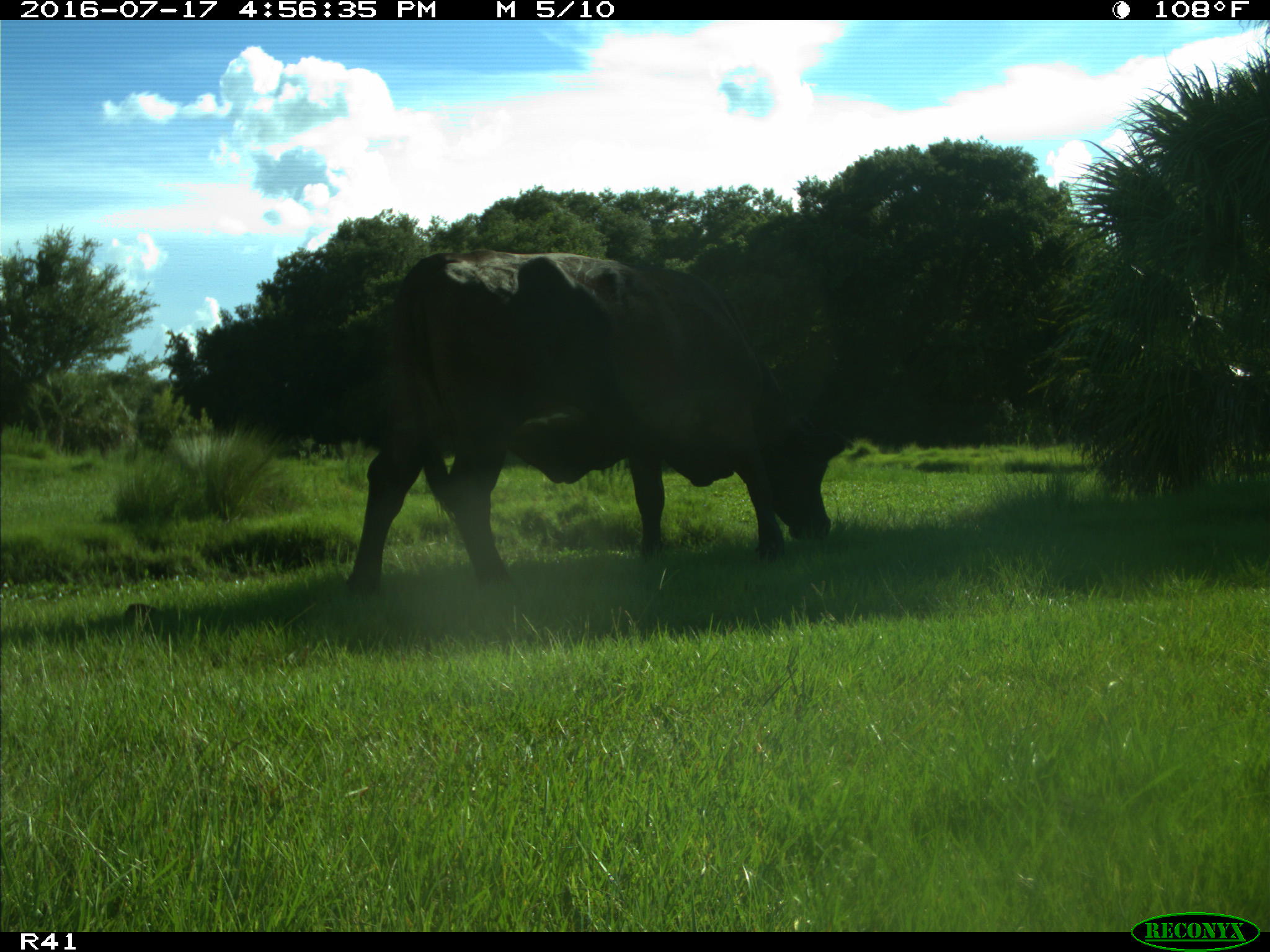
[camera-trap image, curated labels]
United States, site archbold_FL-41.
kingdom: Animalia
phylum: Chordata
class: Mammalia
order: Artiodactyla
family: Bovidae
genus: Bos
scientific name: Bos taurus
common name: domestic cow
Bos taurus (domestic cow).